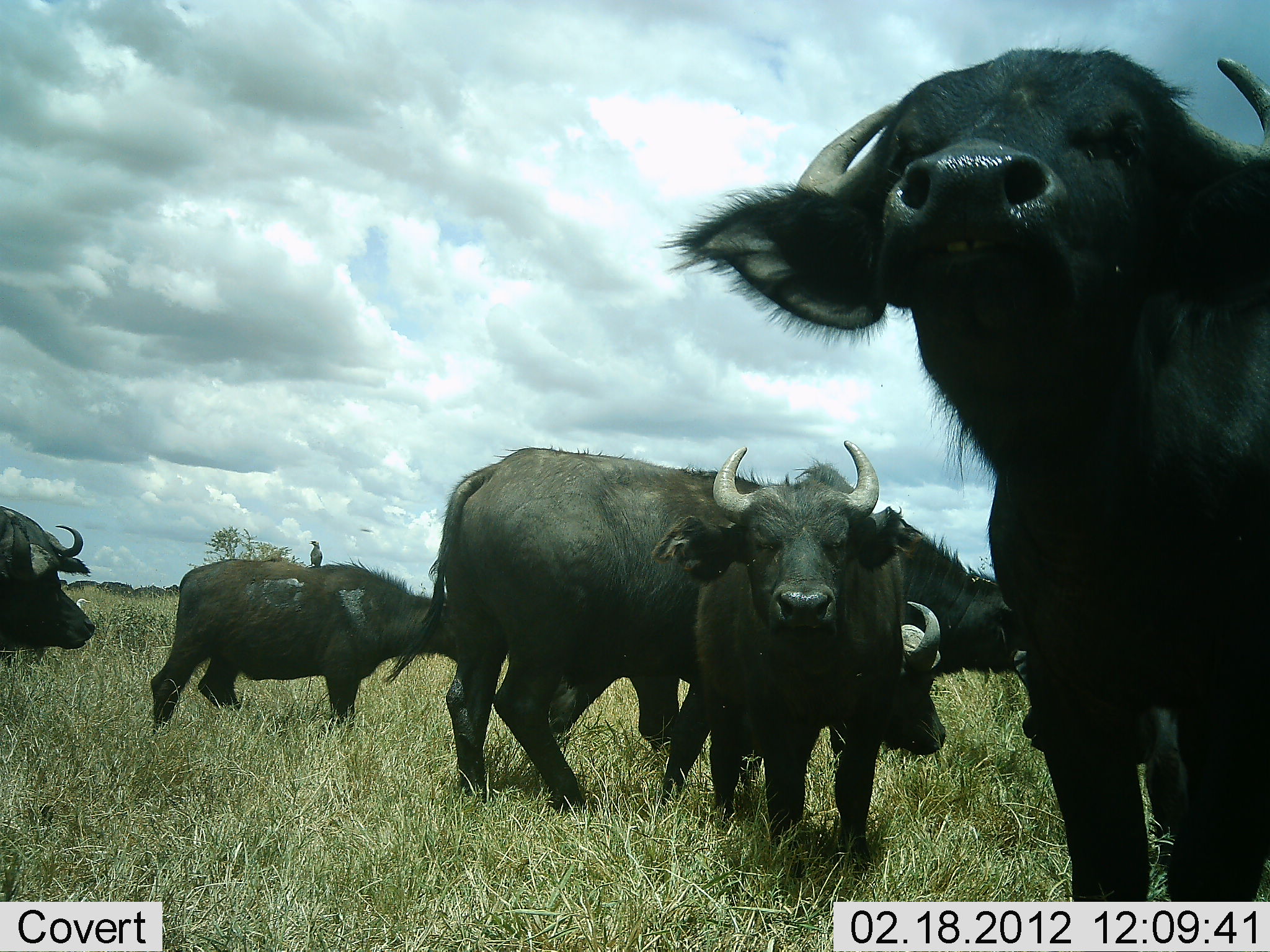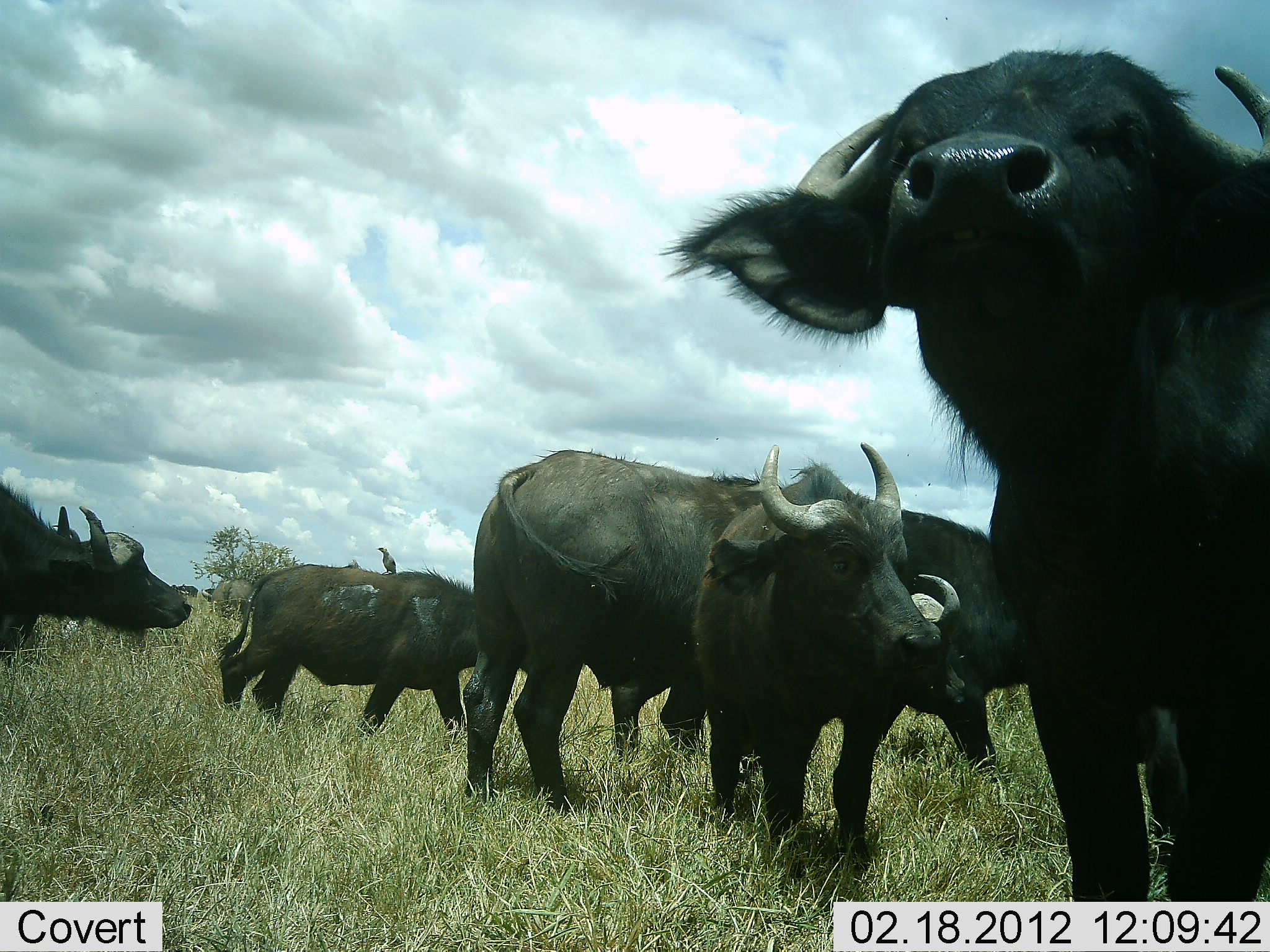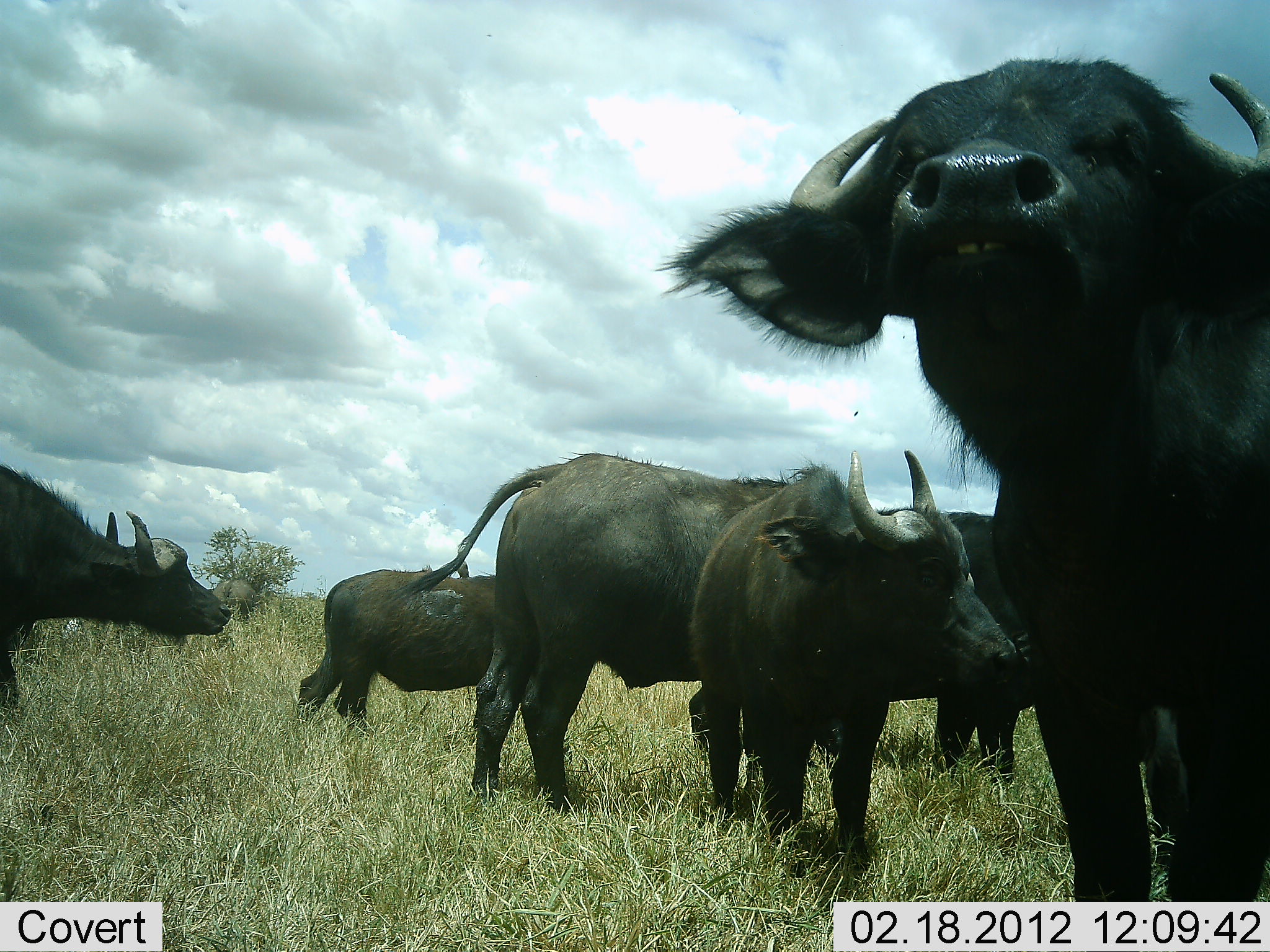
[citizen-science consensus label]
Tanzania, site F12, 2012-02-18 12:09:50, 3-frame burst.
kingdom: Animalia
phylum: Chordata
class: Mammalia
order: Artiodactyla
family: Bovidae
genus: Syncerus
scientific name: Syncerus caffer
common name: cape buffalo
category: buffalo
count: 6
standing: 70%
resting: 0%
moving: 63%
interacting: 4%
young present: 4%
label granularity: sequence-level